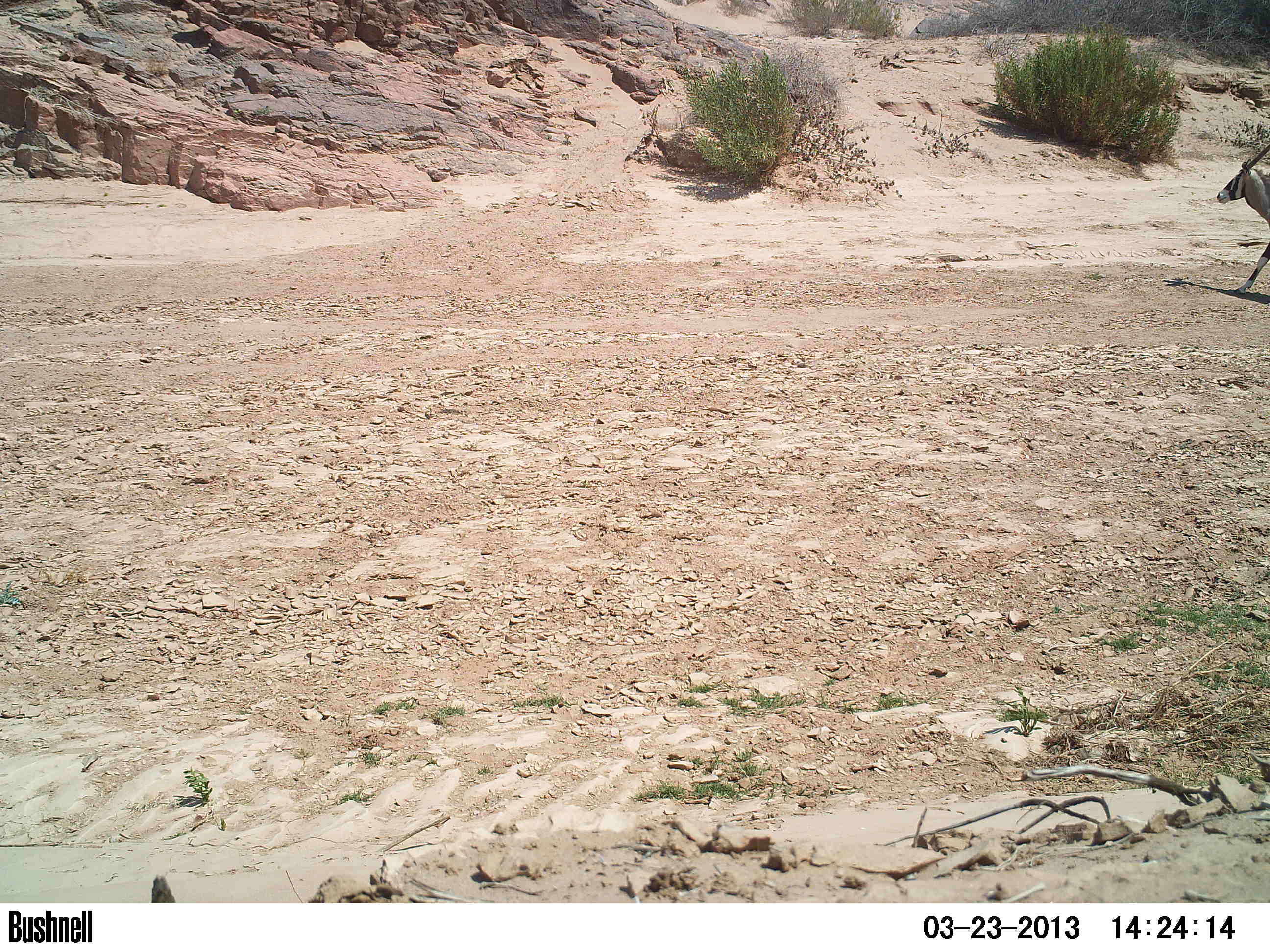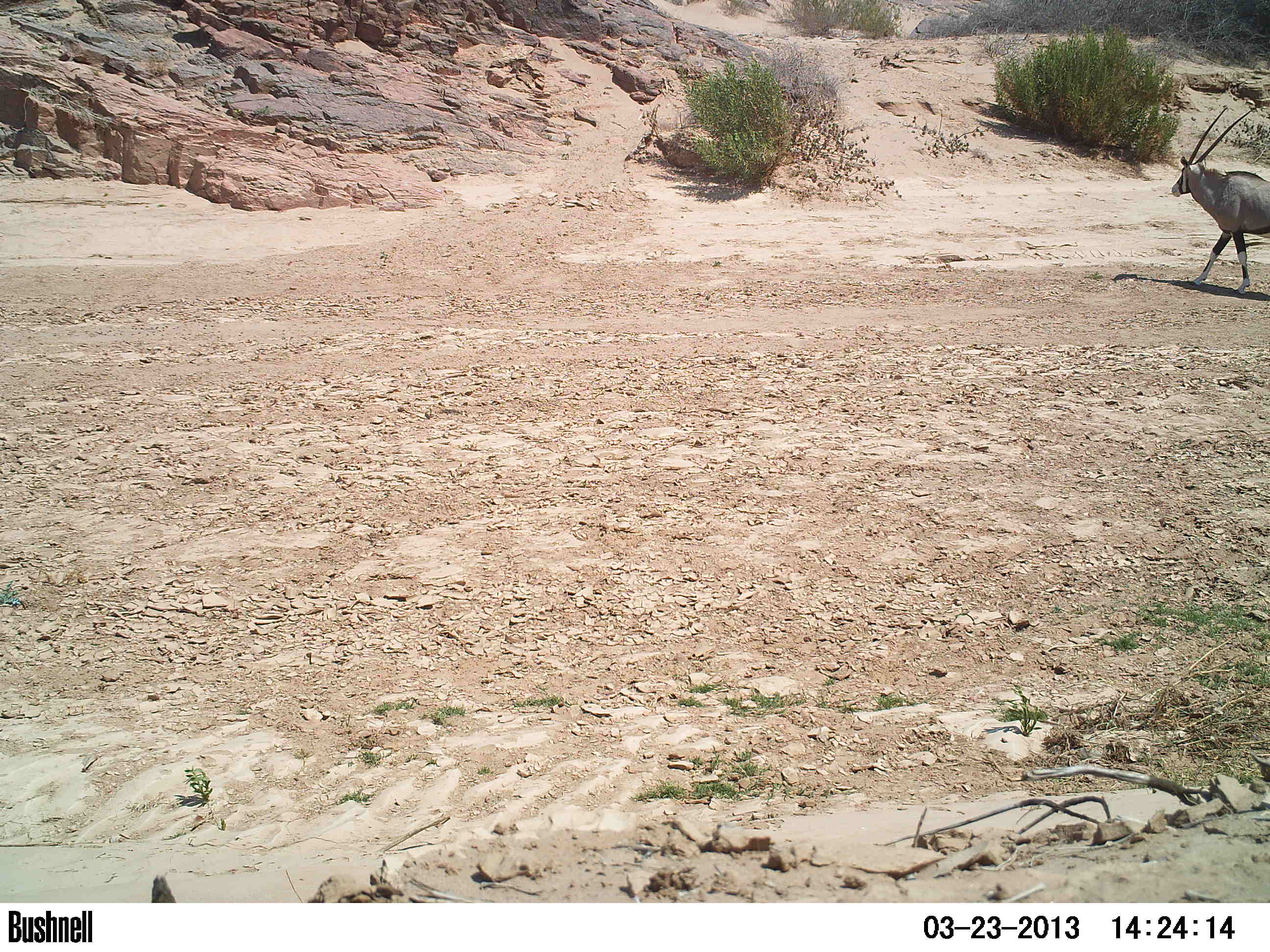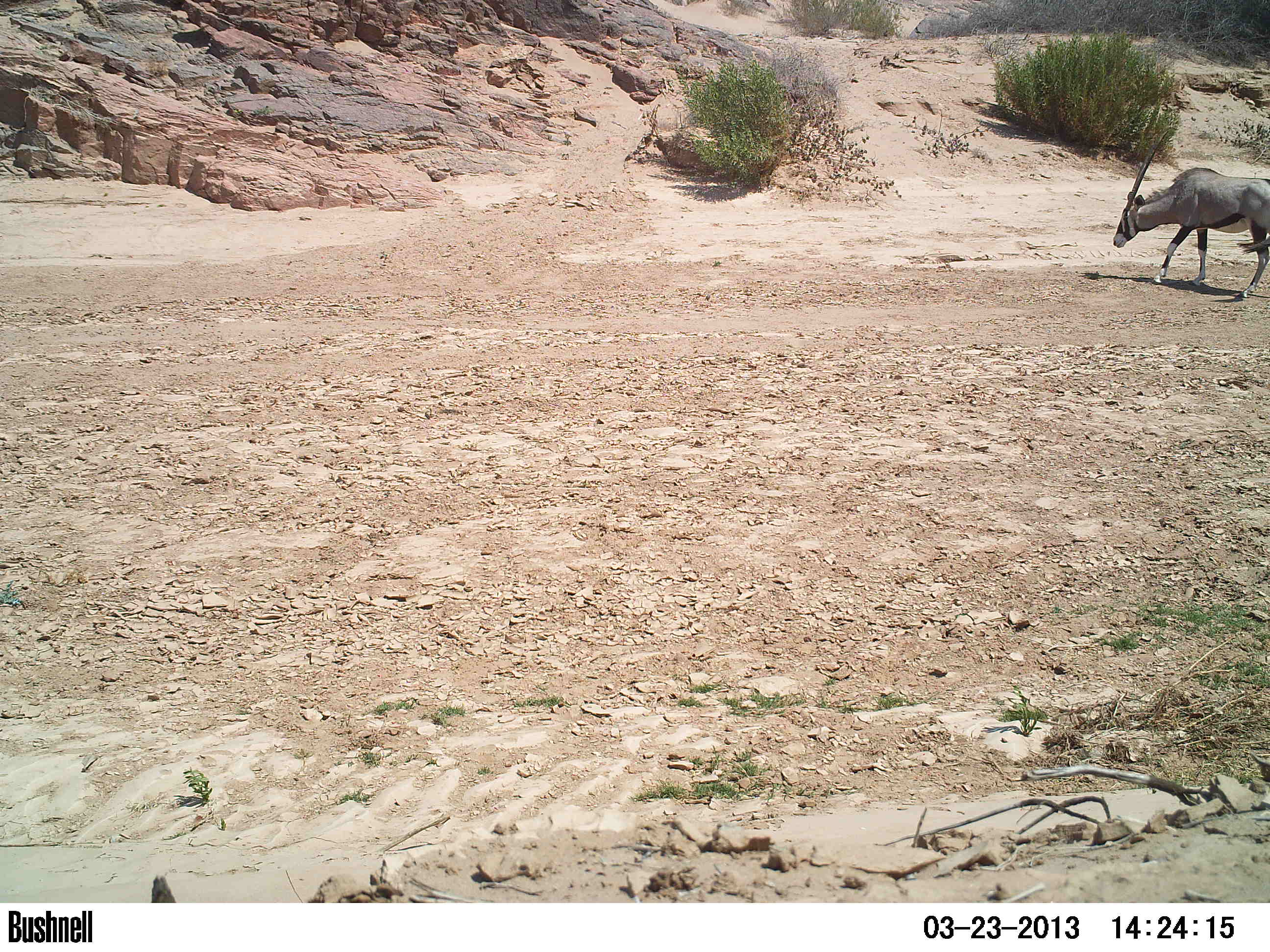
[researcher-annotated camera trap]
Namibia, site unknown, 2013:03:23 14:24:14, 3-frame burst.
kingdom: Animalia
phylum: Chordata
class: Mammalia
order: Artiodactyla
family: Bovidae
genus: Oryx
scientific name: Oryx gazella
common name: gemsbok